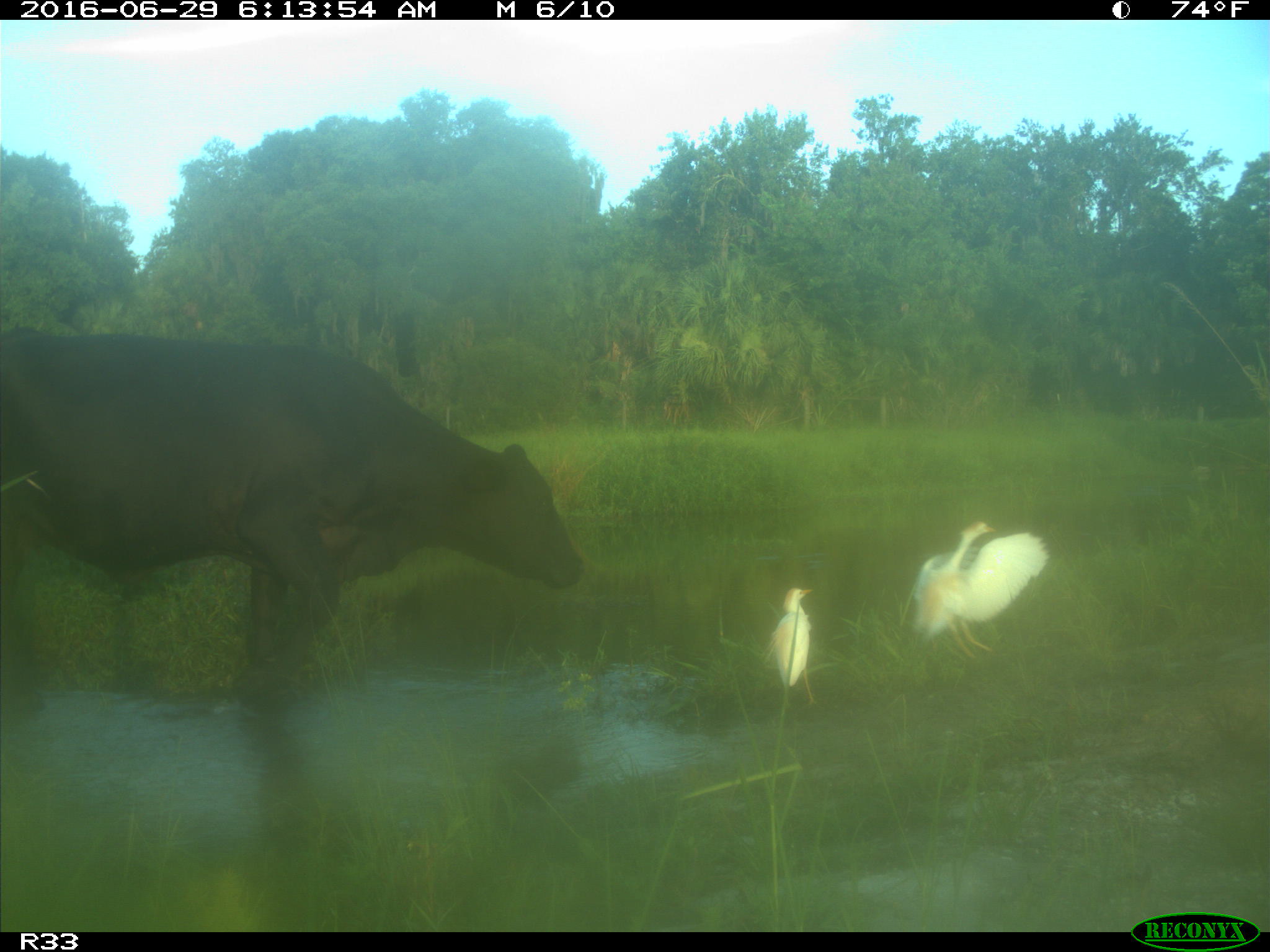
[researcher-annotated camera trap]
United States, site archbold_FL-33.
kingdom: Animalia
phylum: Chordata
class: Mammalia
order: Artiodactyla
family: Bovidae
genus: Bos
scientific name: Bos taurus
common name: domestic cow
Bos taurus (domestic cow).